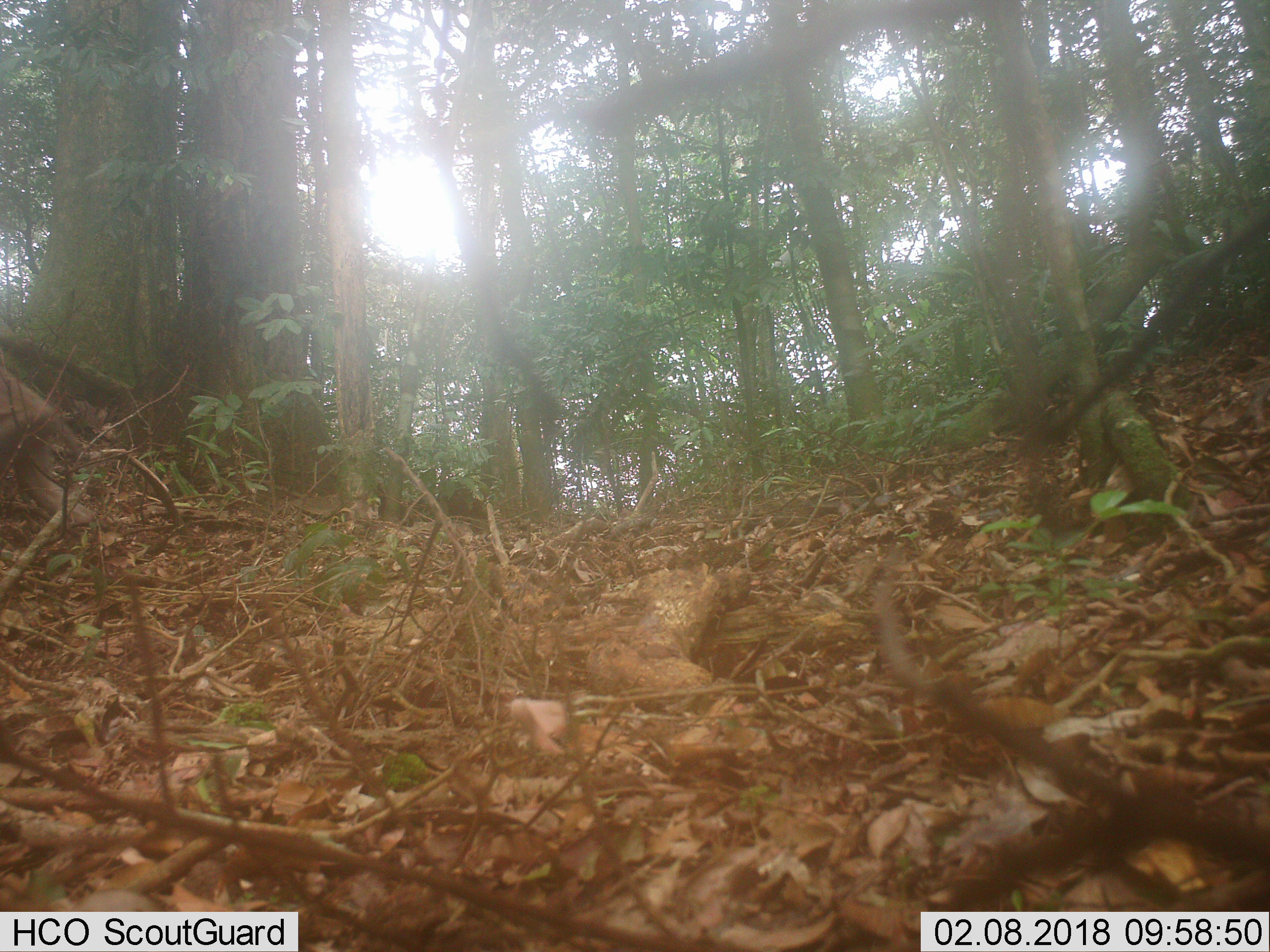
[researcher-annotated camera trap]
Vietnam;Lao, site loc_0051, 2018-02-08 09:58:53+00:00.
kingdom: Animalia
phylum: Chordata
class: Mammalia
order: Primates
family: Cercopithecidae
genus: Macaca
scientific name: Macaca nemestrina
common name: pig-tailed macaque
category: pig tailed macaque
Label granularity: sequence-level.